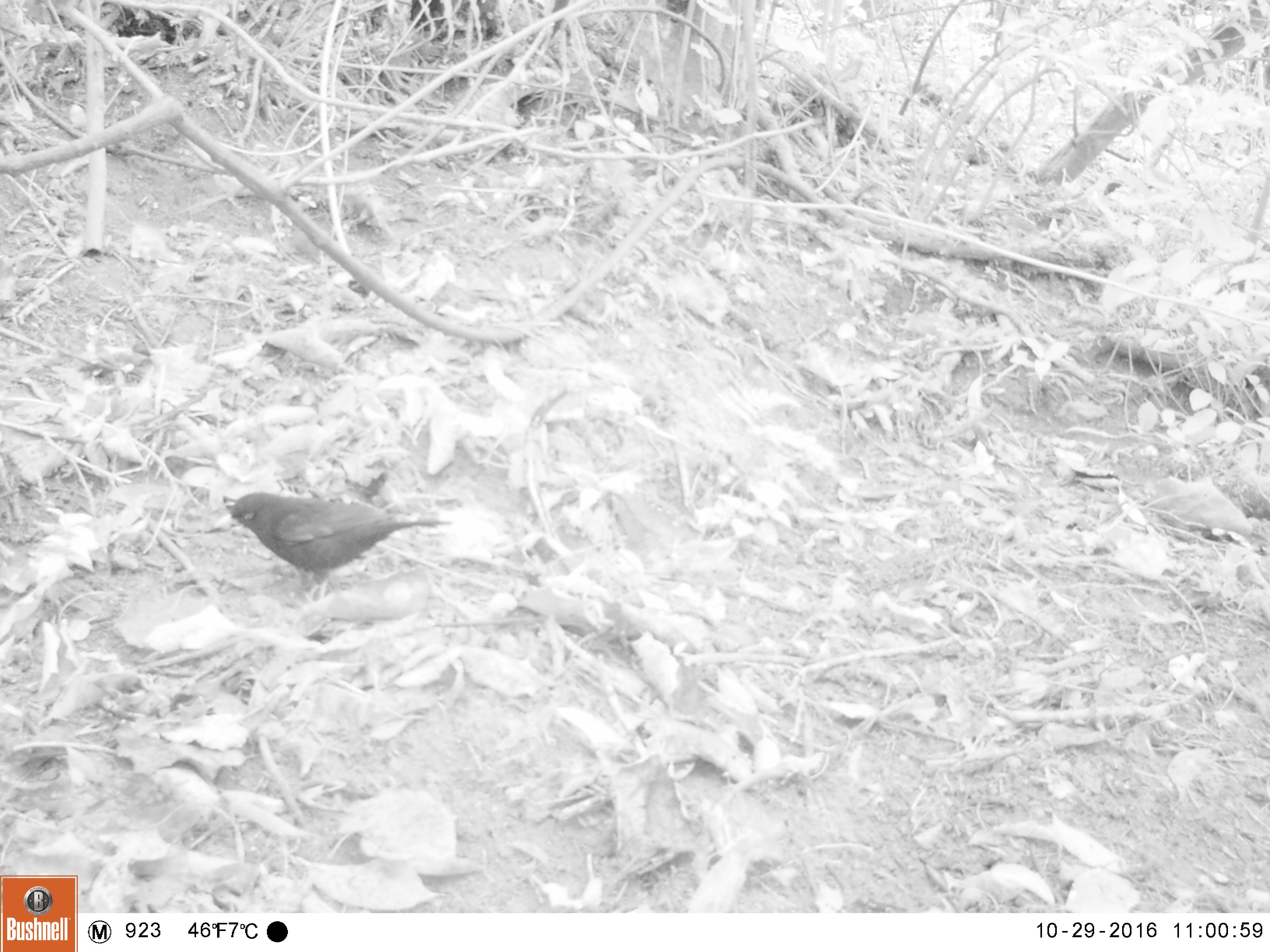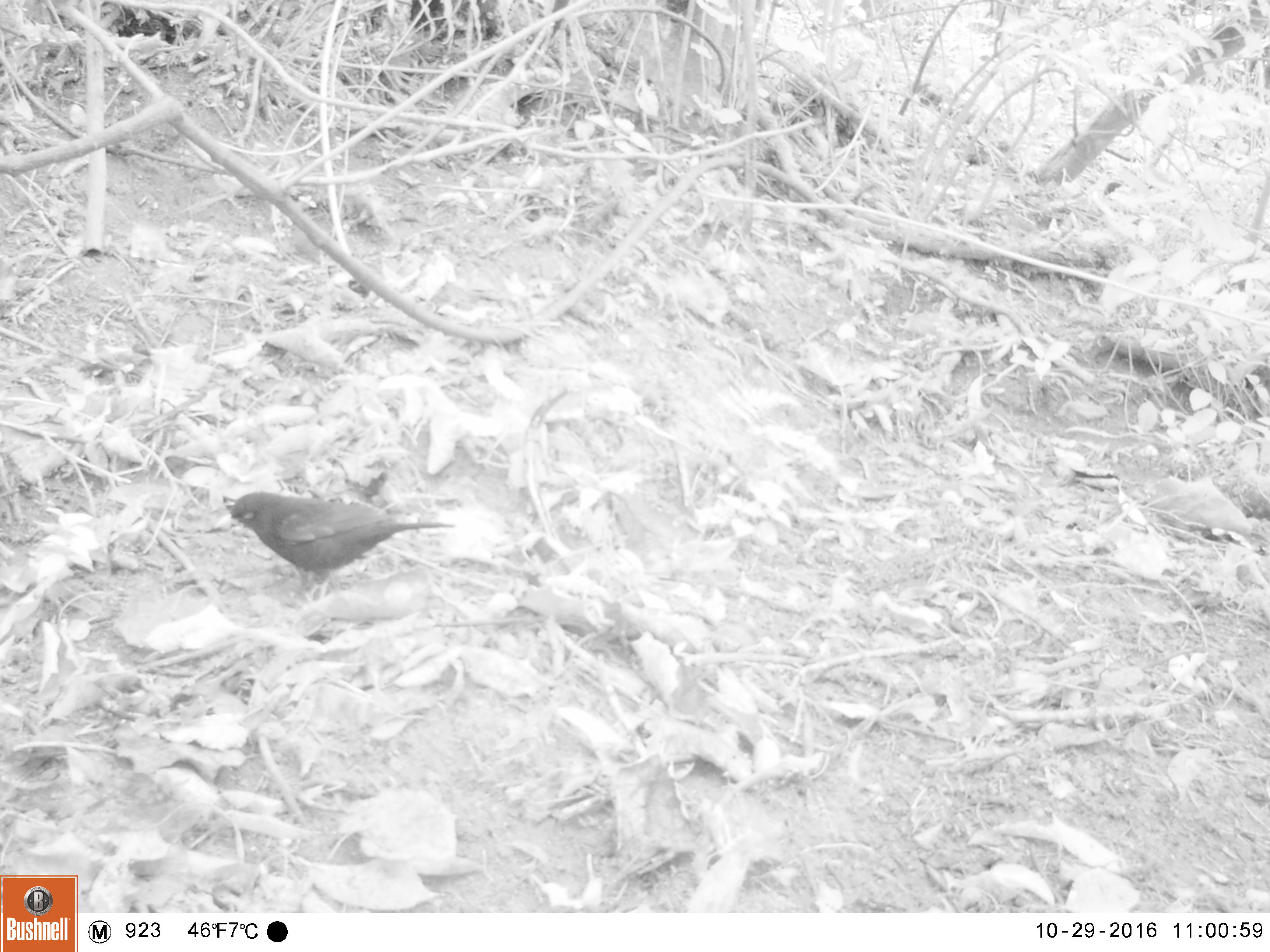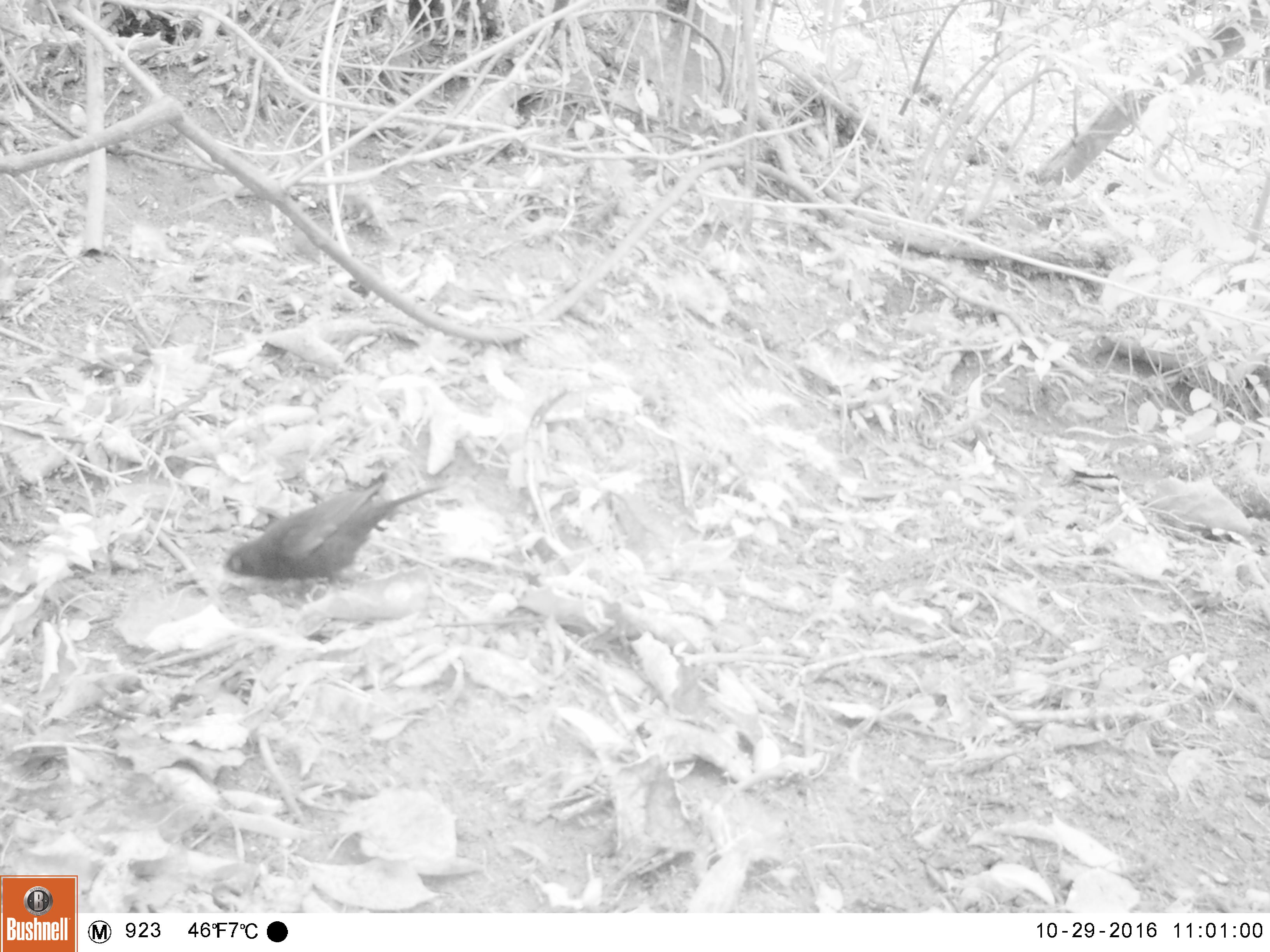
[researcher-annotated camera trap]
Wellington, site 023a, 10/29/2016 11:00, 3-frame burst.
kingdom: Animalia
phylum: Chordata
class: Aves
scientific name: Aves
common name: bird